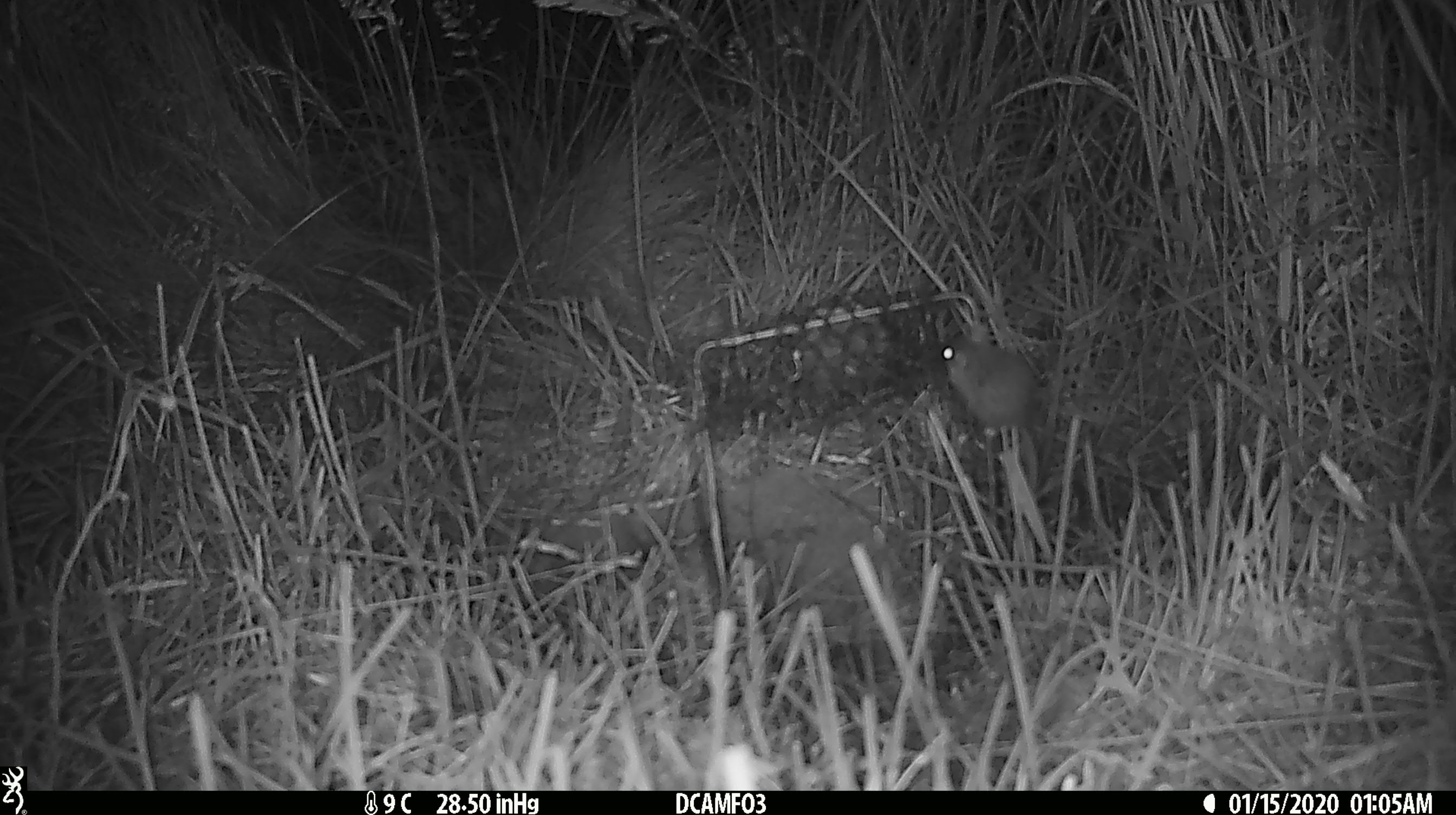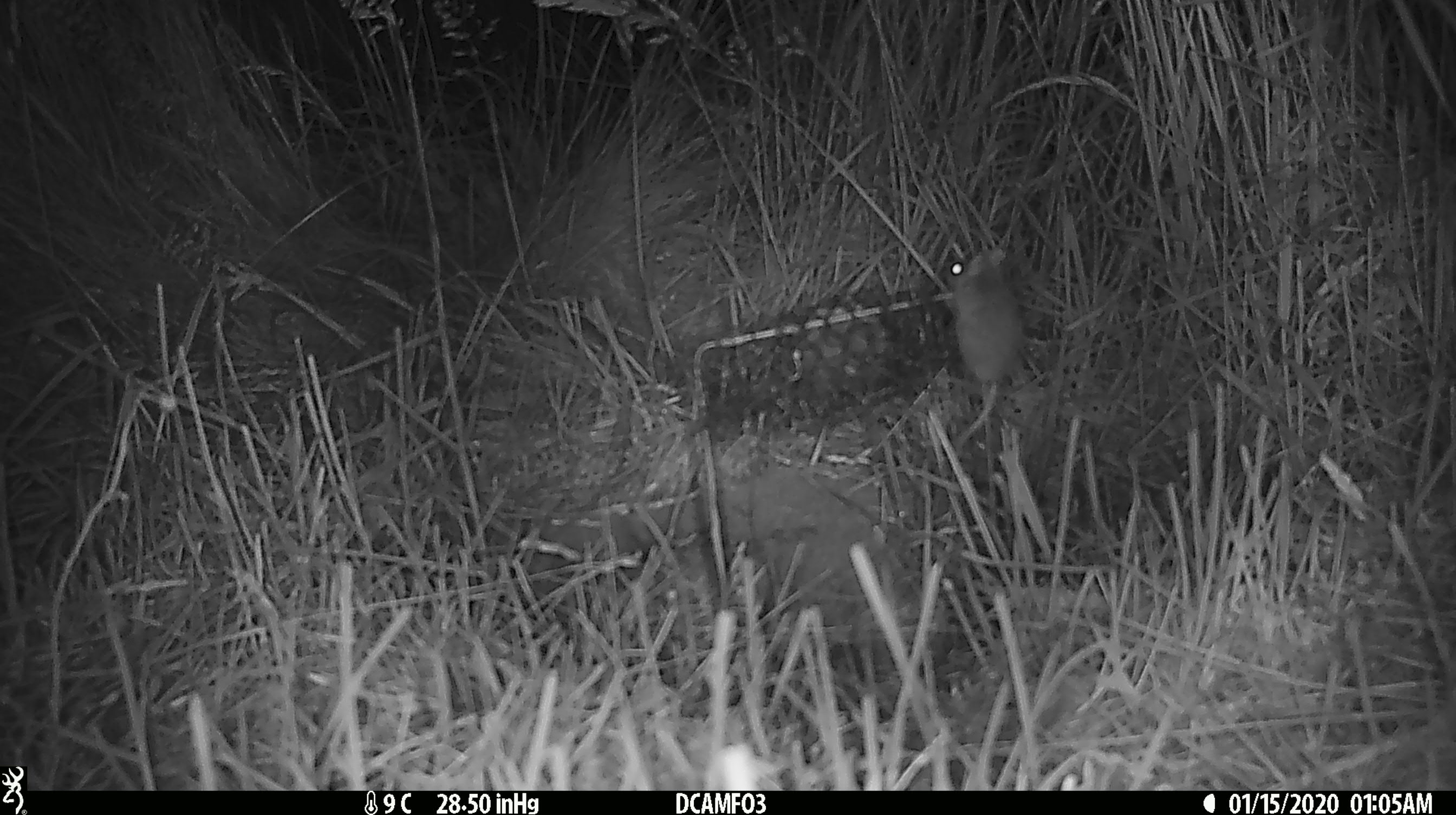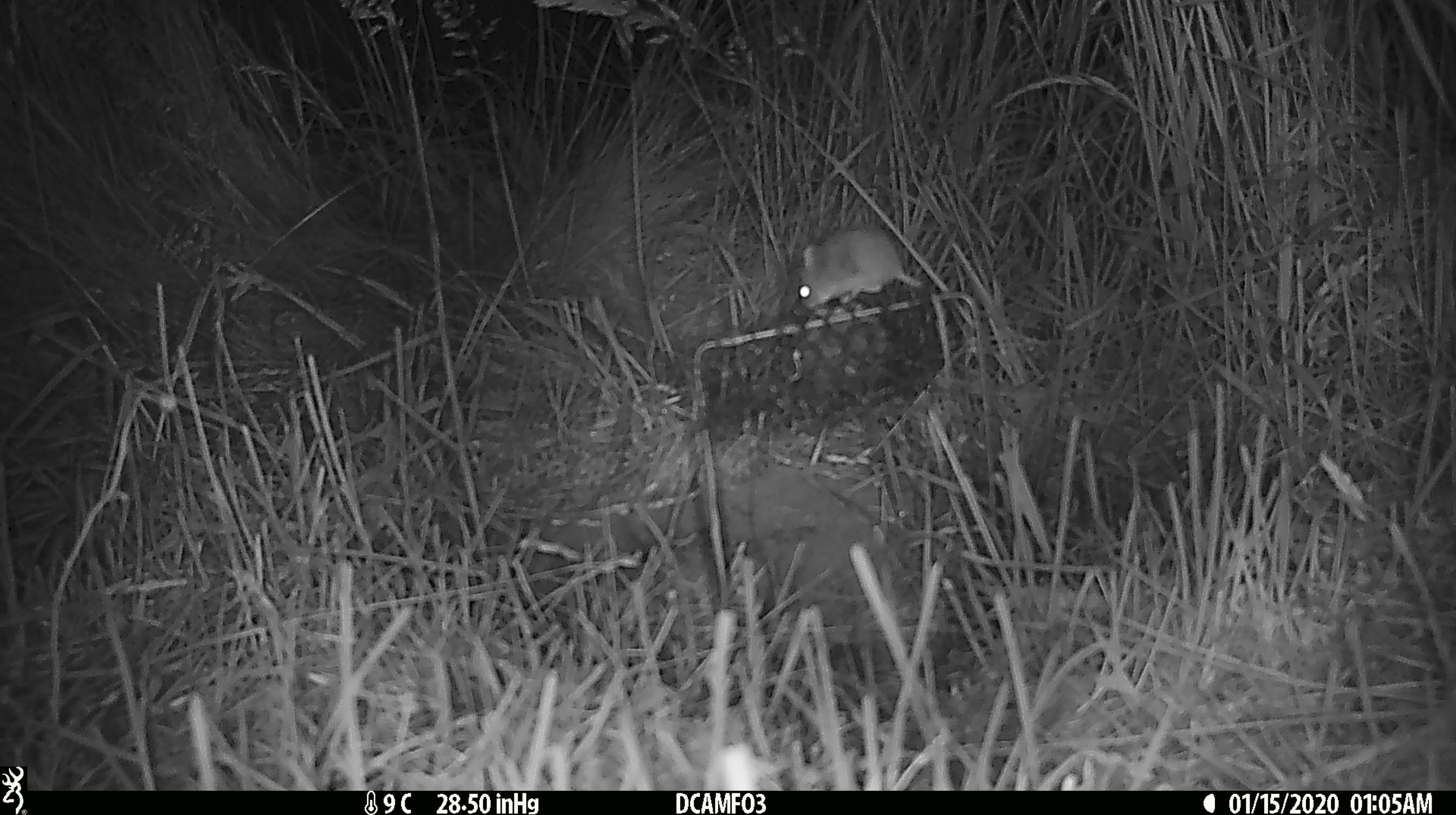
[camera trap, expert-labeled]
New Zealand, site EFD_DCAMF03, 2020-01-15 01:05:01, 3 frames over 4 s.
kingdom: Animalia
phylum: Chordata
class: Mammalia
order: Rodentia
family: Muridae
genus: Mus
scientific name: Mus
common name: mouse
Mouse (Mus).